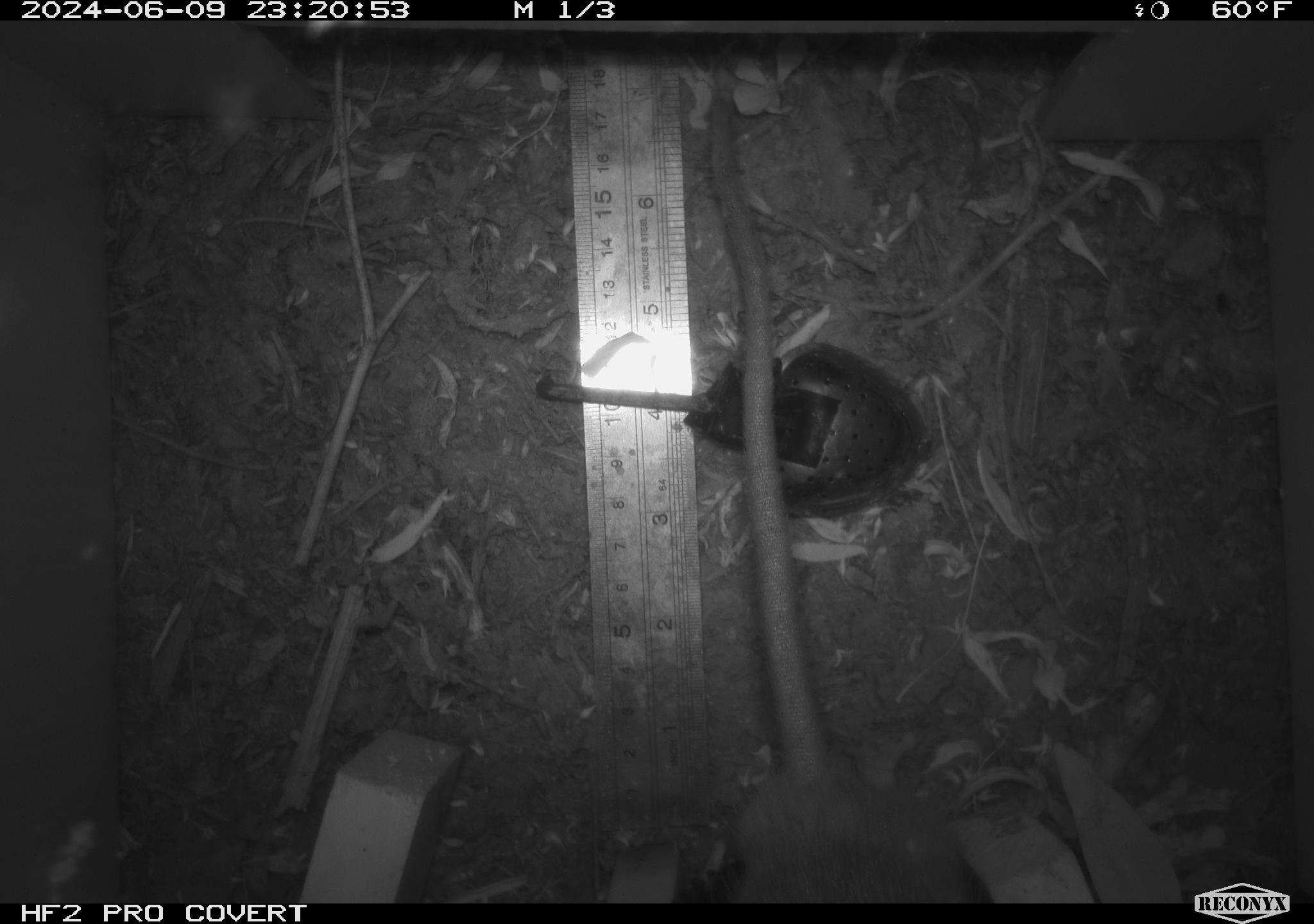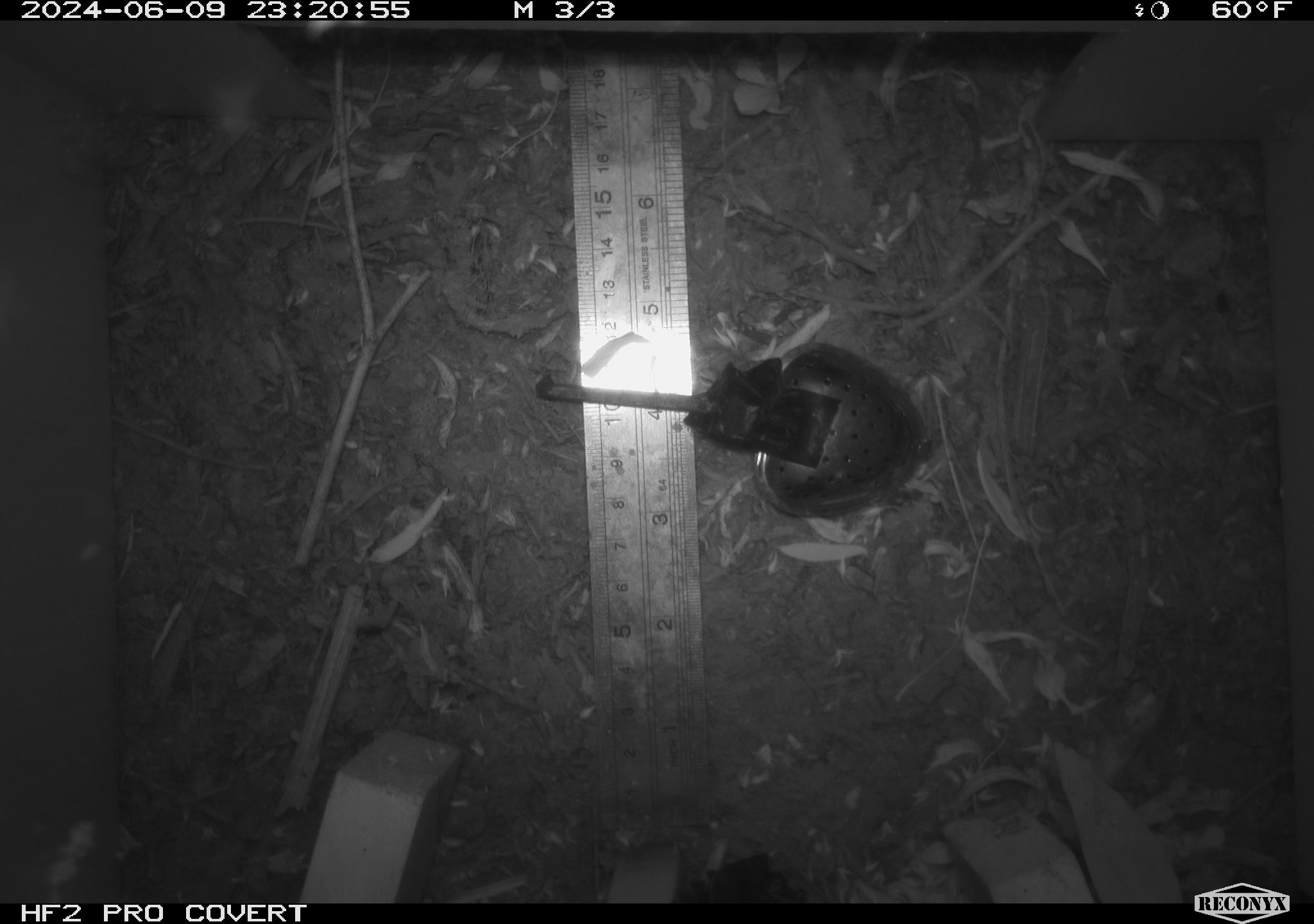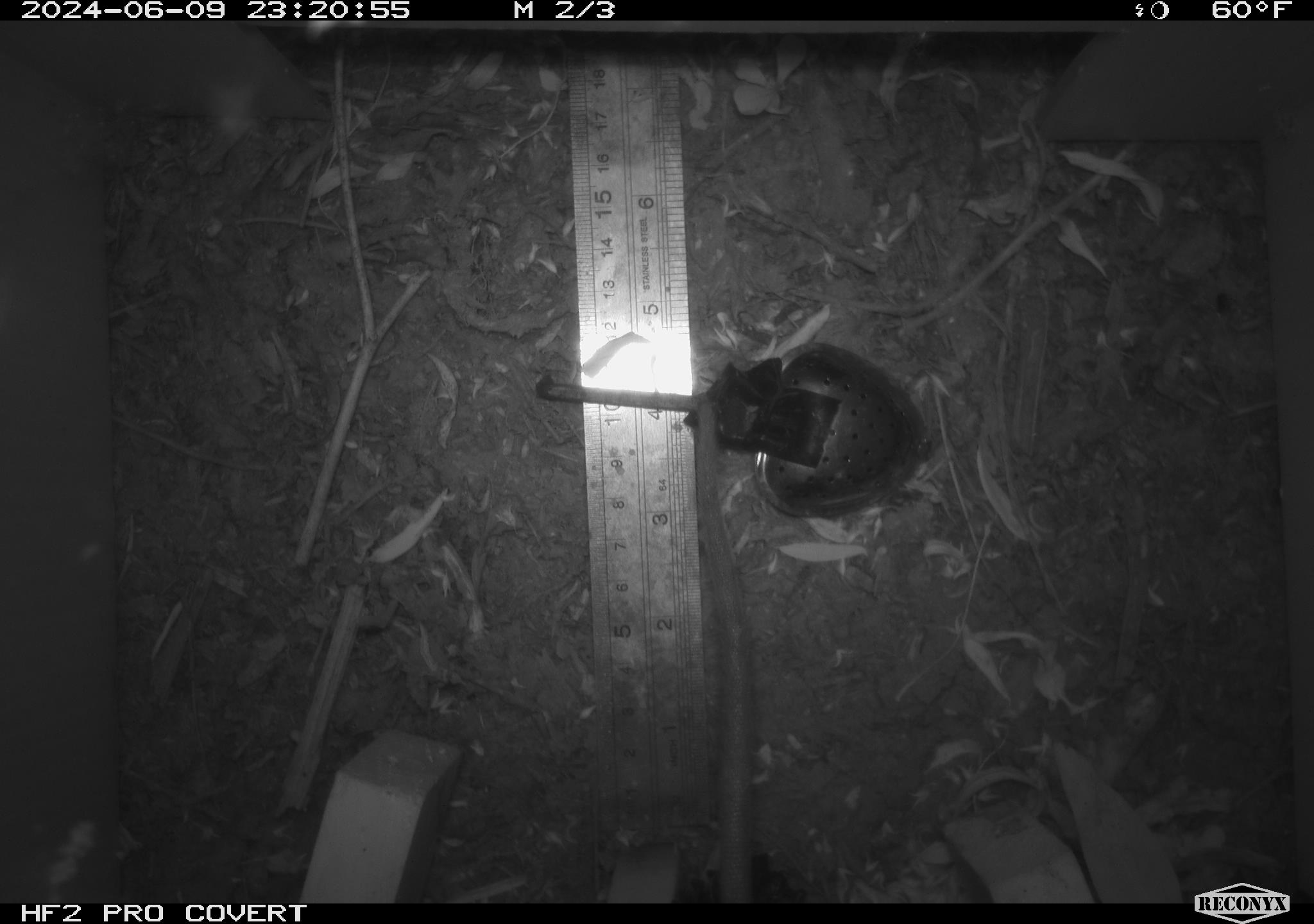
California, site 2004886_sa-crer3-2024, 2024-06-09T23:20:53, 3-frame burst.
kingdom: Animalia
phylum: Chordata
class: Mammalia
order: Rodentia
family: Muridae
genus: Rattus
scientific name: Rattus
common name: rat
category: rattus species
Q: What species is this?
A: Rattus species (rat) (Rattus).